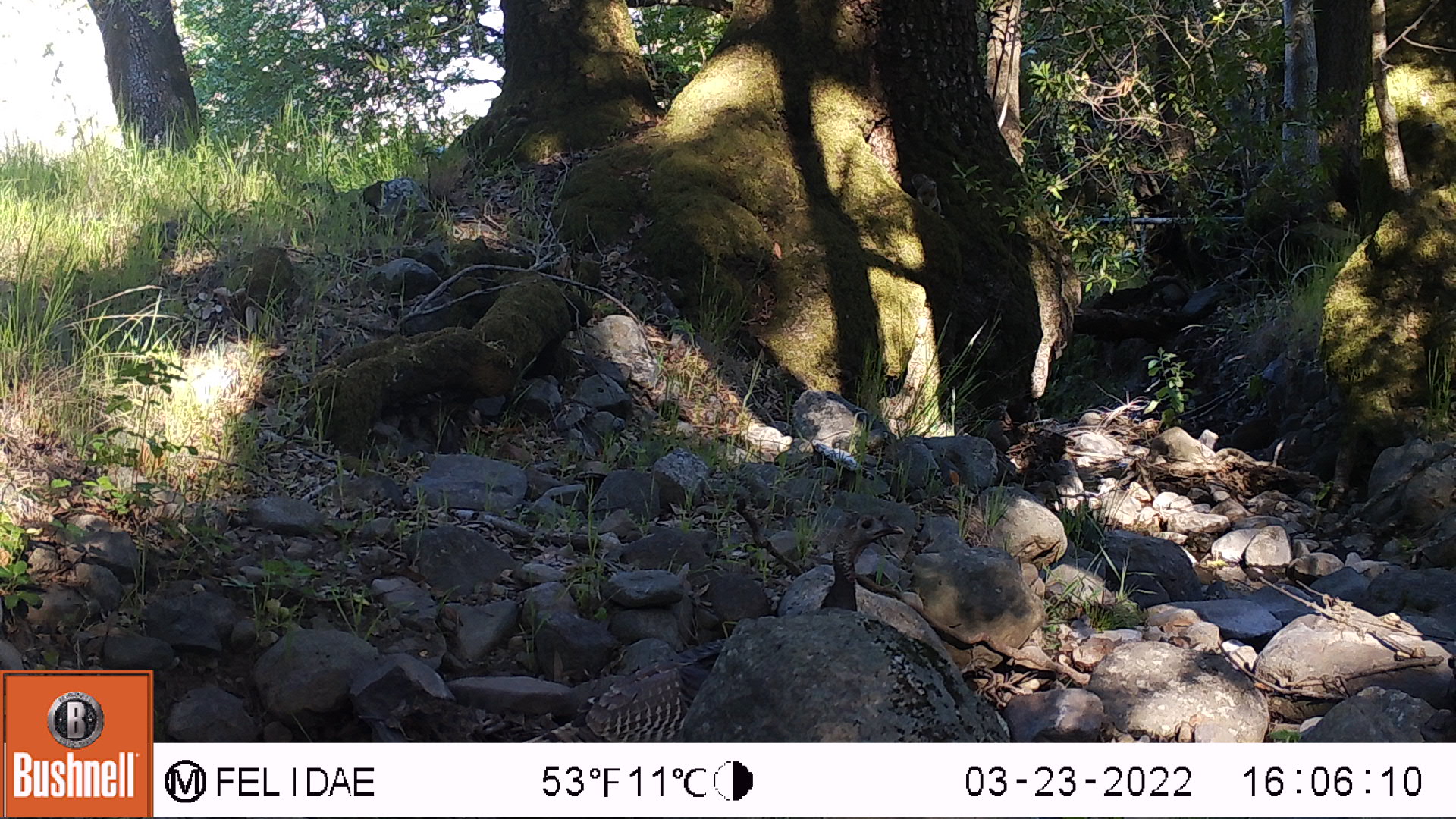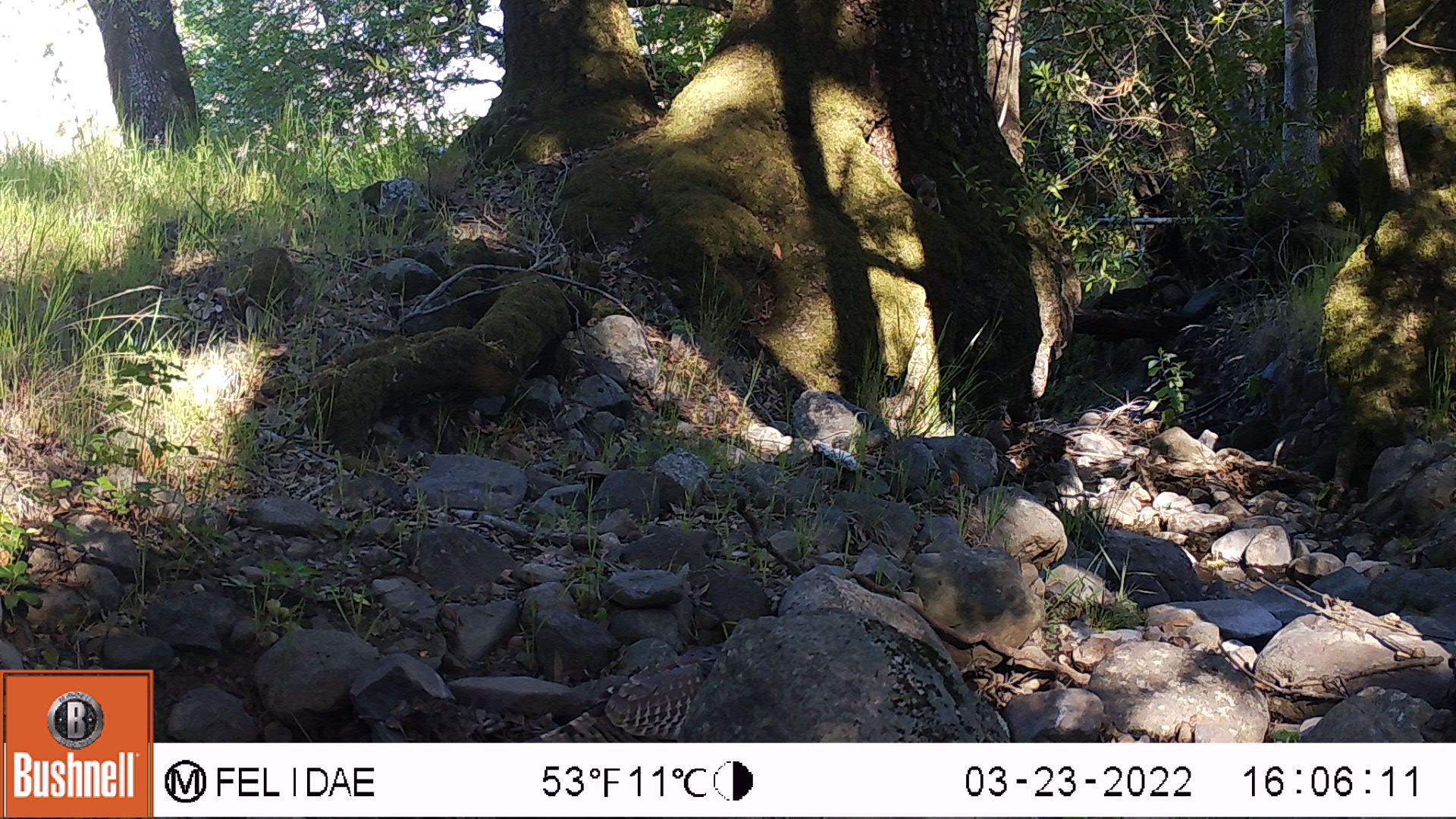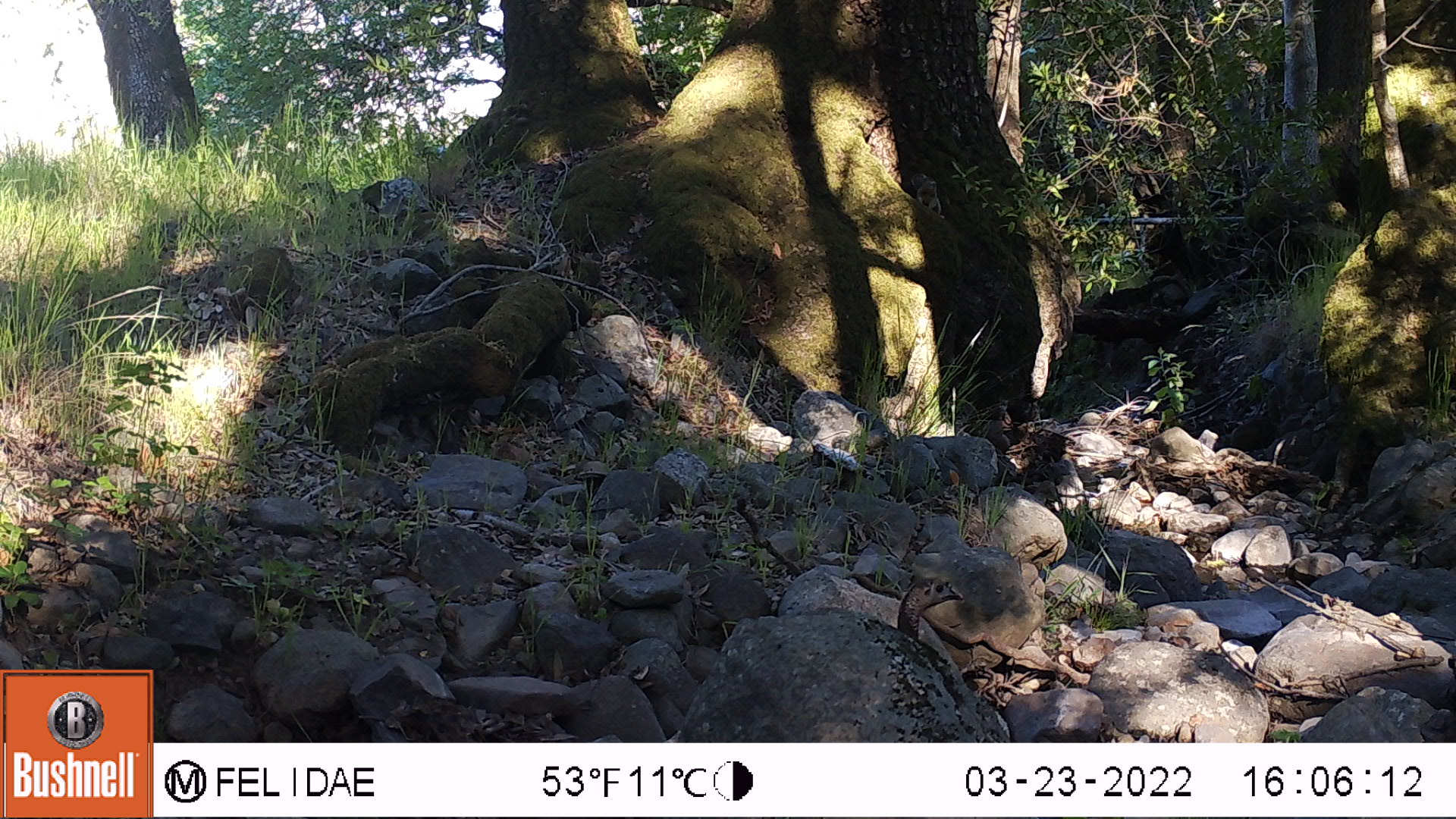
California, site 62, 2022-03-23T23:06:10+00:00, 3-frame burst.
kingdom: Animalia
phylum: Chordata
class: Aves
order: Galliformes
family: Phasianidae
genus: Meleagris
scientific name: Meleagris gallopavo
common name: turkey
Turkey (Meleagris gallopavo).